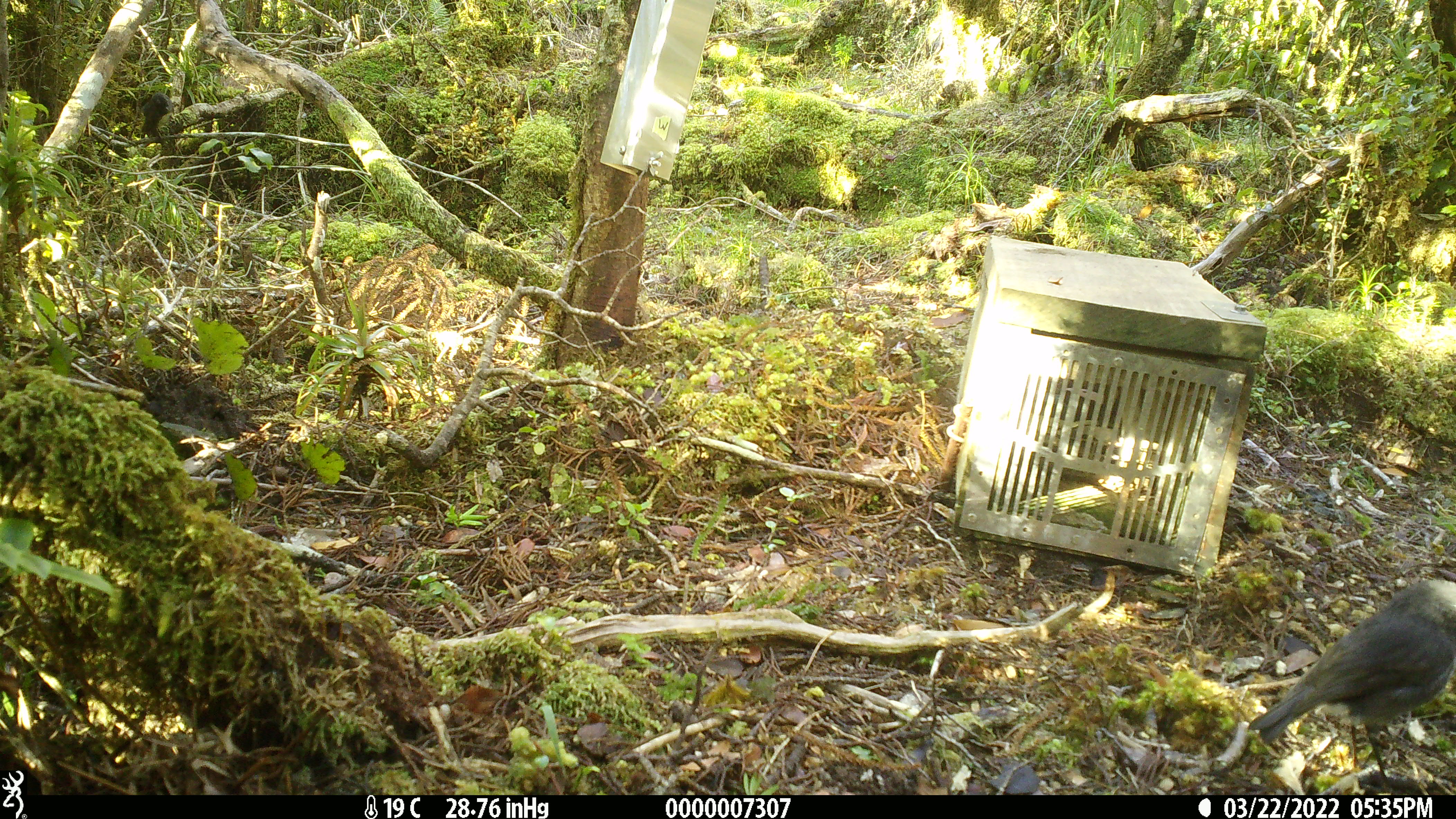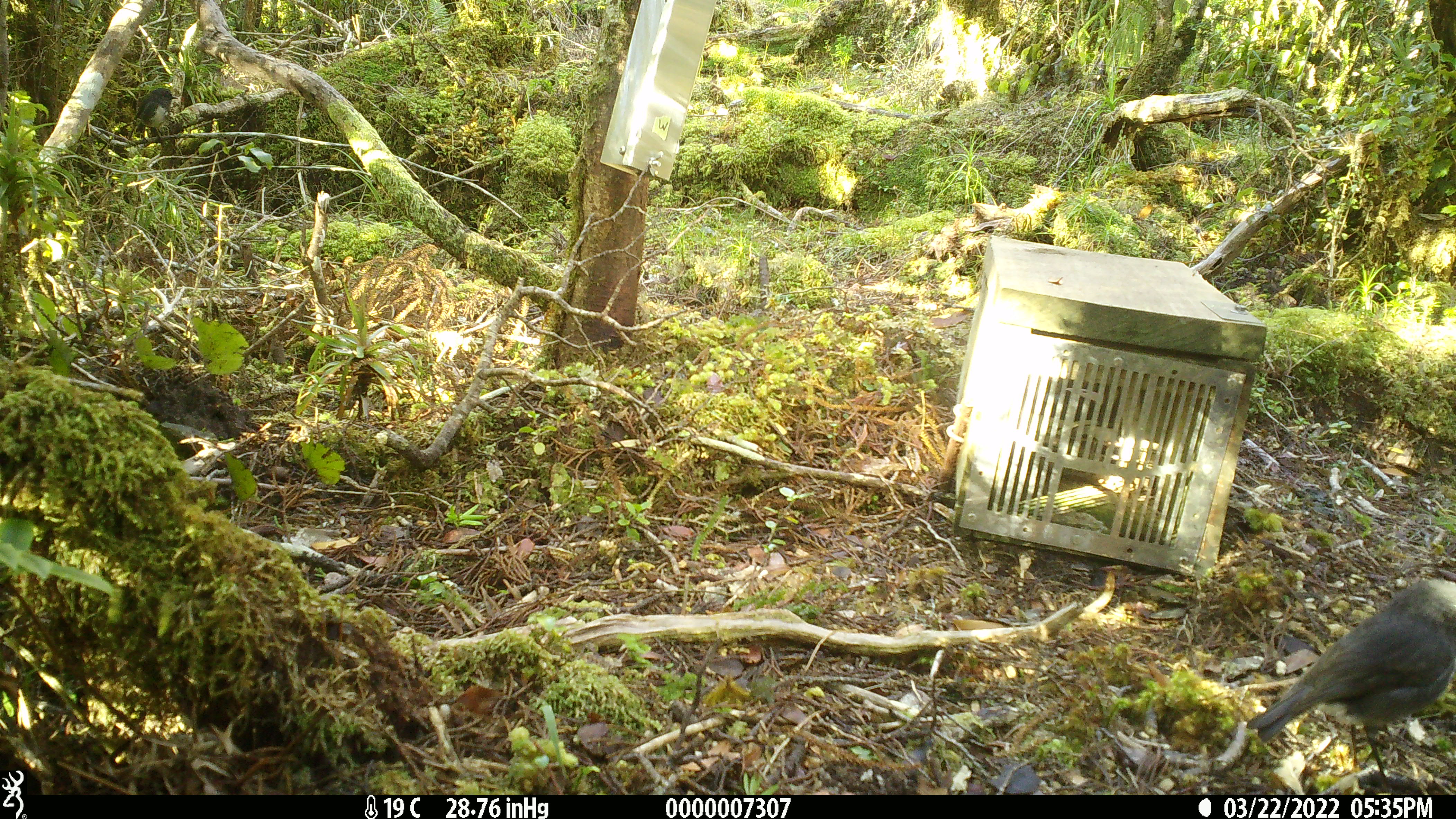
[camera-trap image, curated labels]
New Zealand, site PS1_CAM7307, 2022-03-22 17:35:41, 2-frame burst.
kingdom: Animalia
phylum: Chordata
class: Aves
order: Passeriformes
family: Petroicidae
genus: Petroica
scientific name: Petroica australis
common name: new zealand robin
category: robin